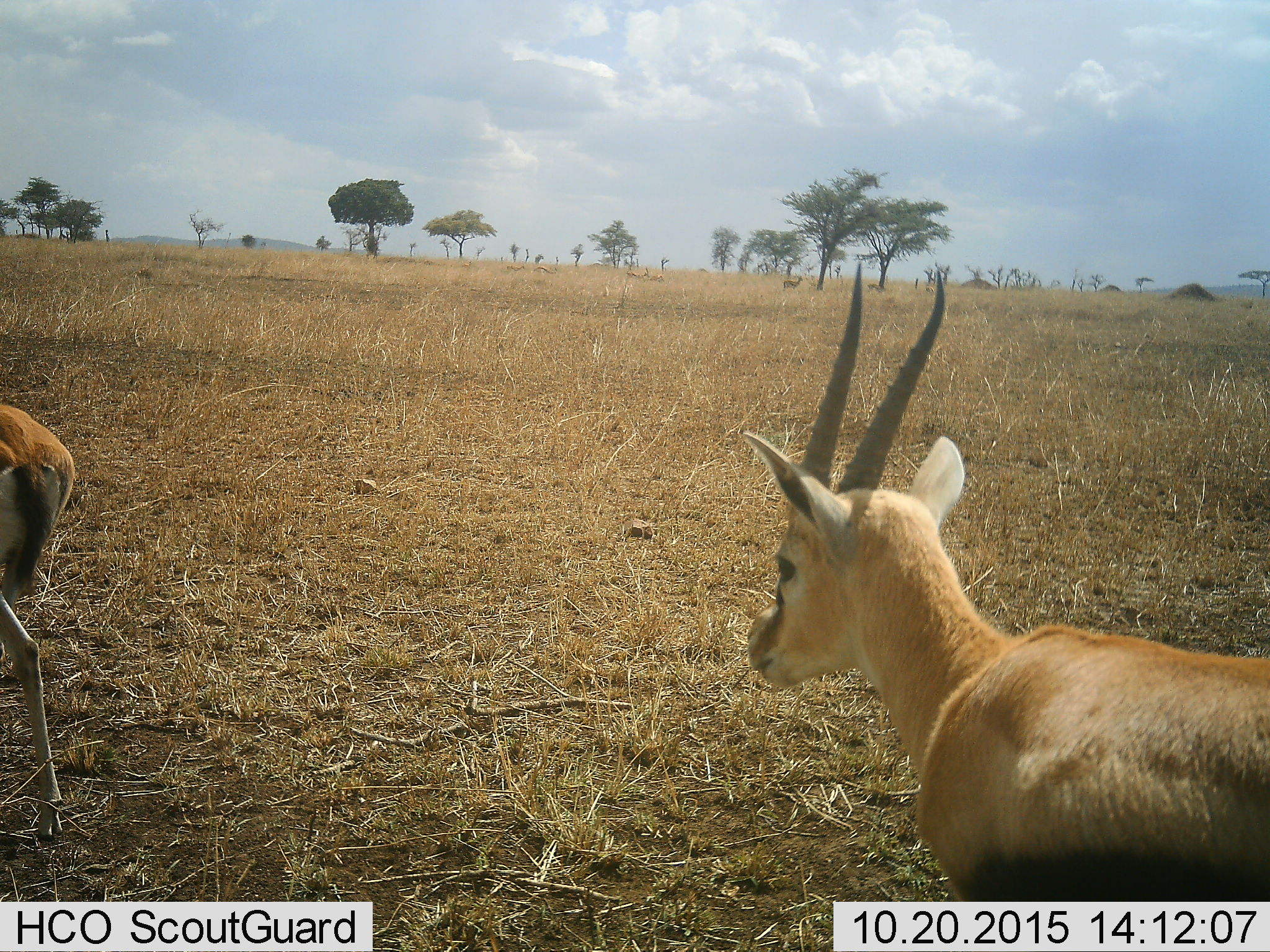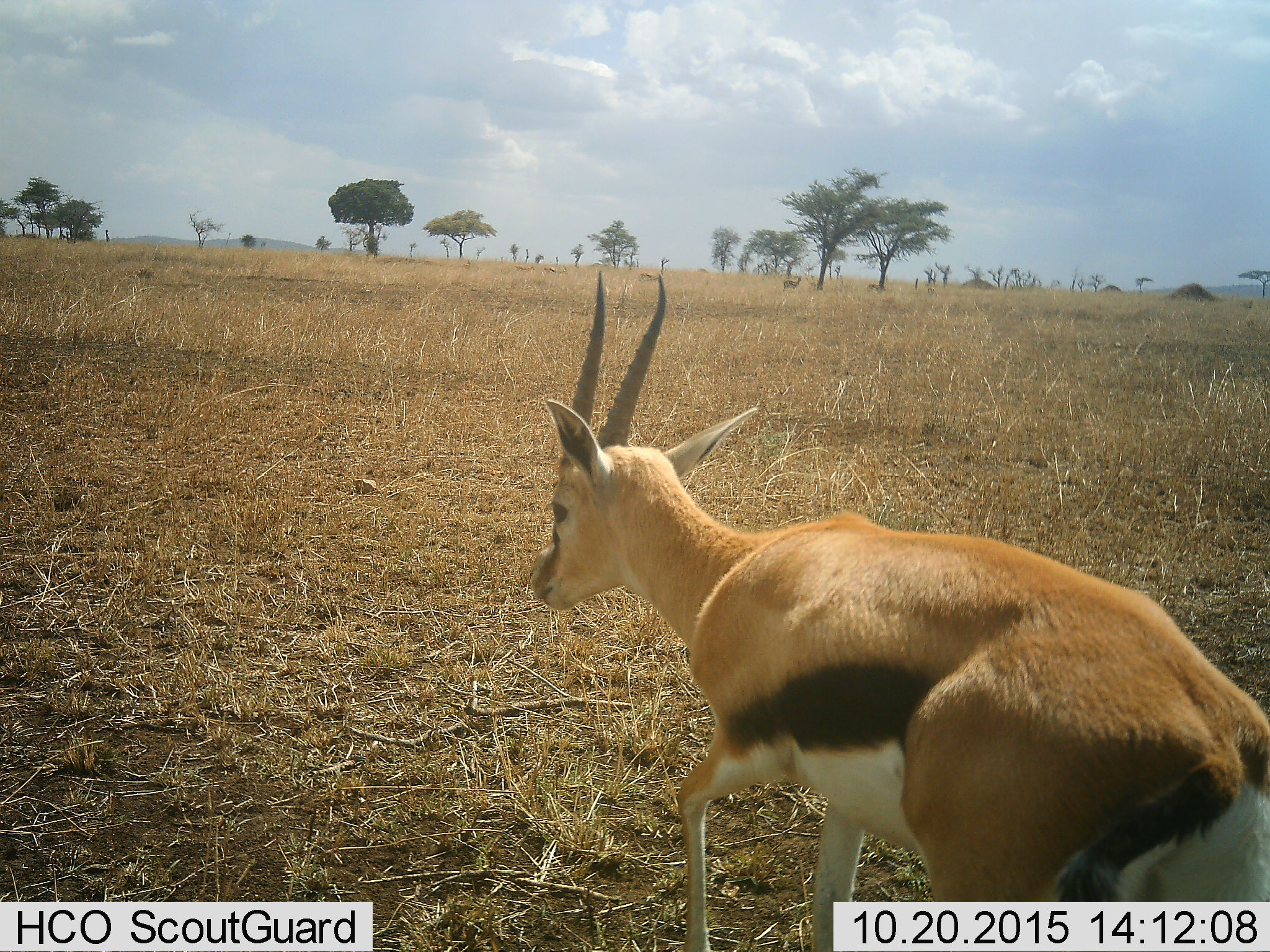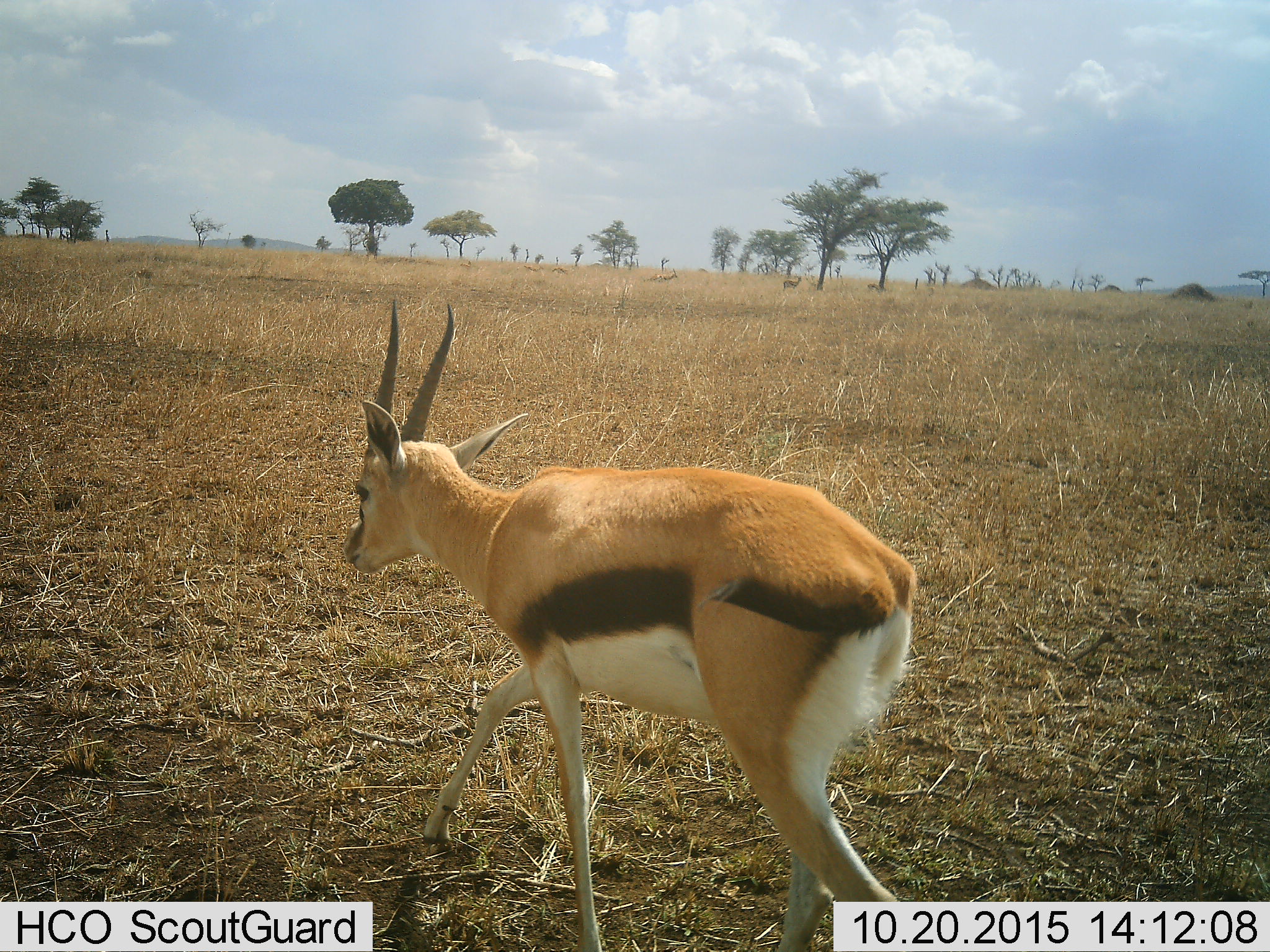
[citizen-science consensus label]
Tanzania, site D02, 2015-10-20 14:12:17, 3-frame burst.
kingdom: Animalia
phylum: Chordata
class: Mammalia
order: Artiodactyla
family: Bovidae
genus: Eudorcas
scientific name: Eudorcas thomsonii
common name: thomson's gazelle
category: gazellethomsons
Gazellethomsons (thomson's gazelle) (Eudorcas thomsonii), count 2. Behavior (volunteer vote fractions): standing 33%, resting 0%, moving 92%, interacting 0%. Young present (vote fraction): 8%. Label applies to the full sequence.